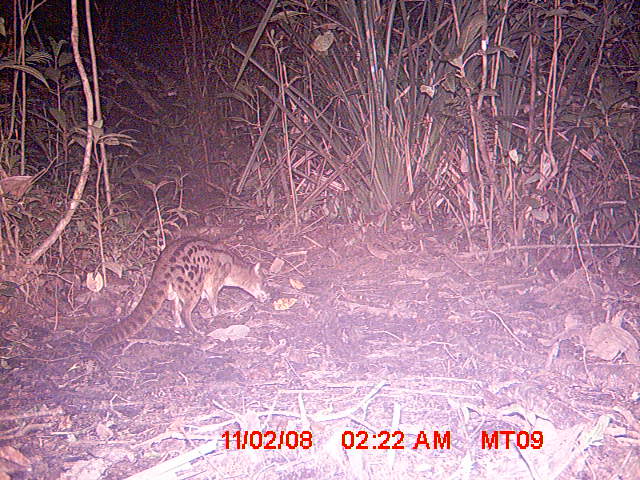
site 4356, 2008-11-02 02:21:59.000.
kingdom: Animalia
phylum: Chordata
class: Aves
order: Cuculiformes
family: Cuculidae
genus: Coua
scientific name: Coua serriana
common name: red-breasted coua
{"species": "Coua serriana (red-breasted coua)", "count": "1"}